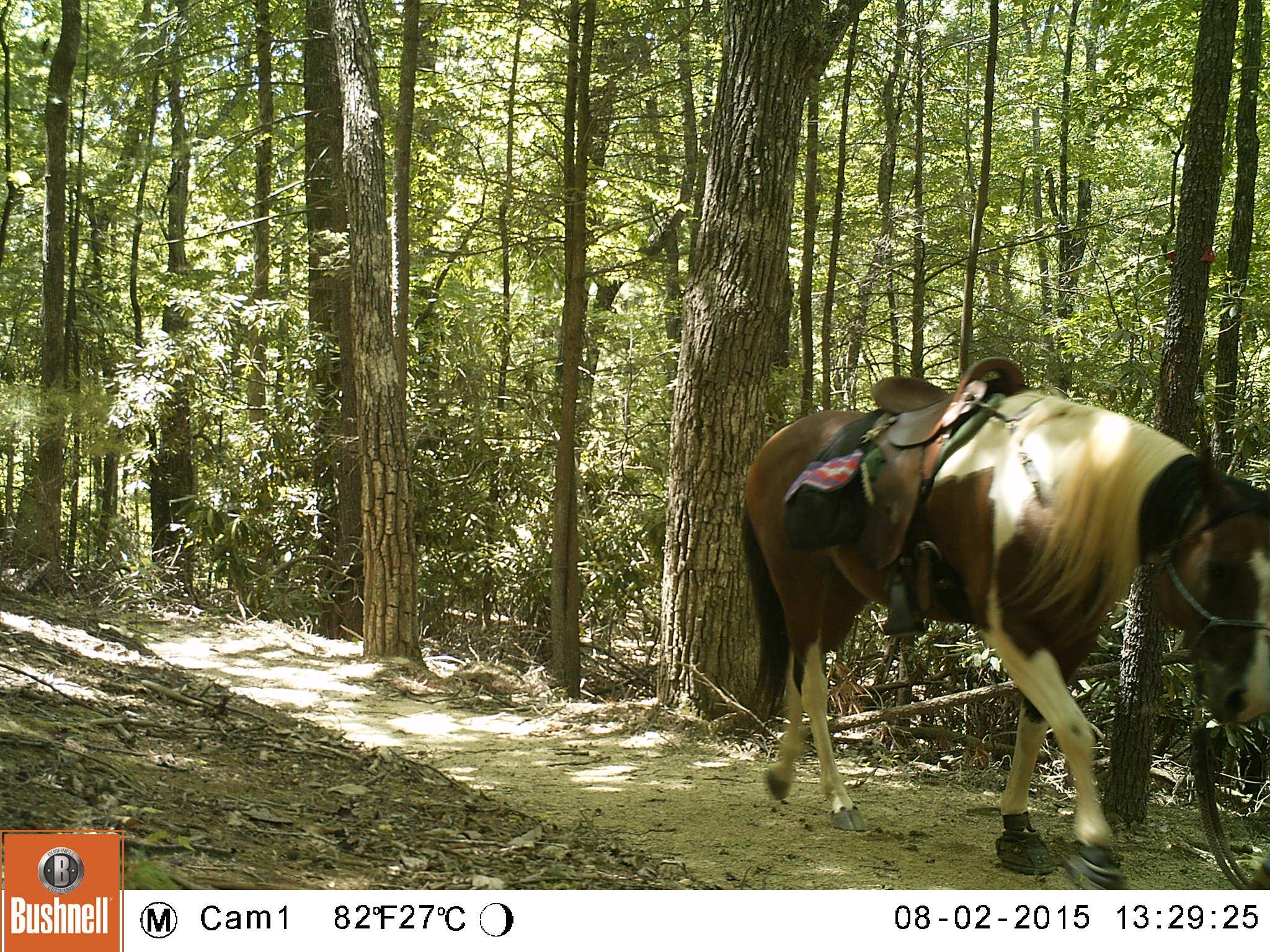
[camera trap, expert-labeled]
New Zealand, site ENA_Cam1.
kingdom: Animalia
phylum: Chordata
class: Mammalia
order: Perissodactyla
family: Equidae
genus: Equus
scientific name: Equus caballus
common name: horse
Horse (Equus caballus).